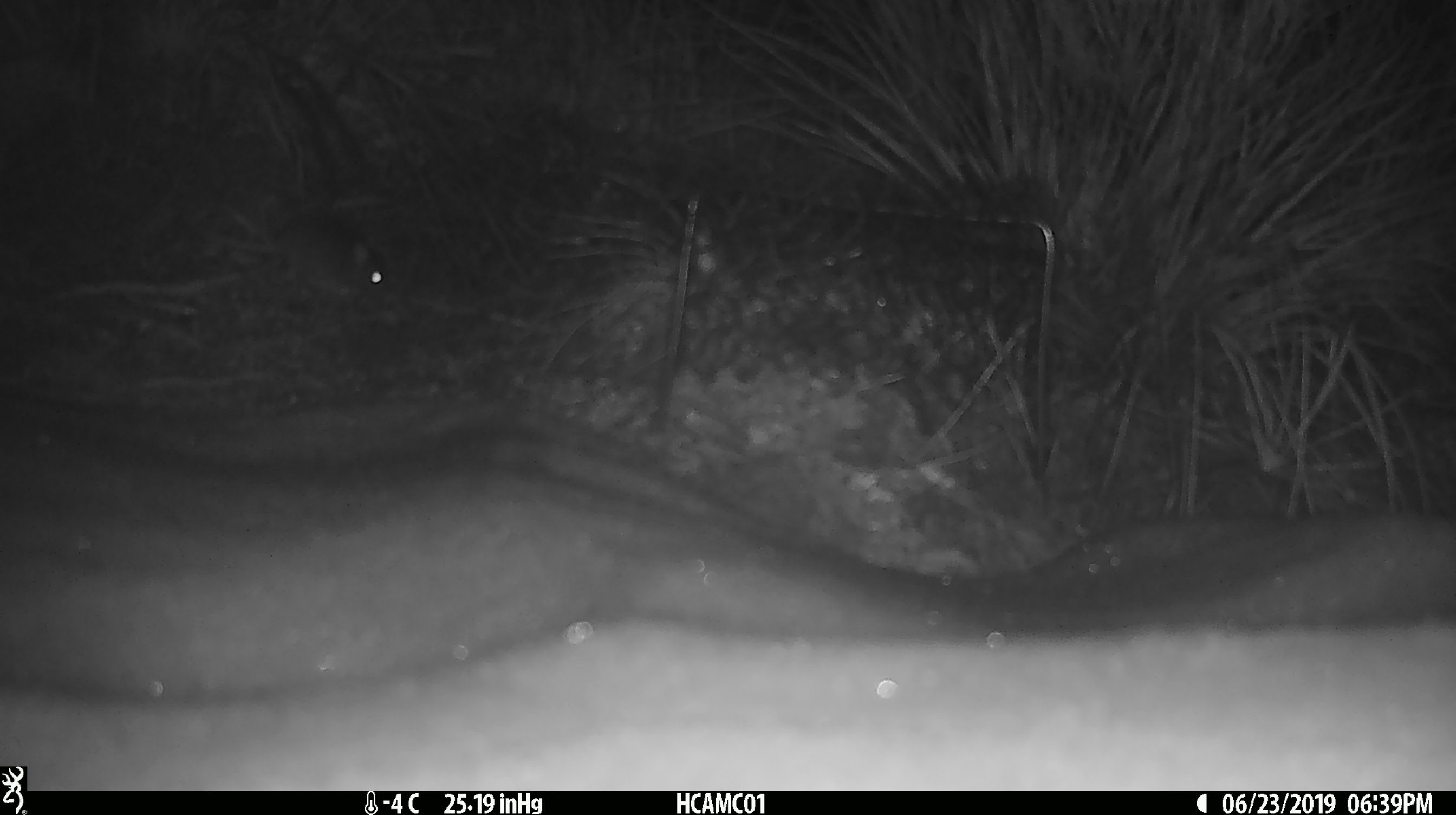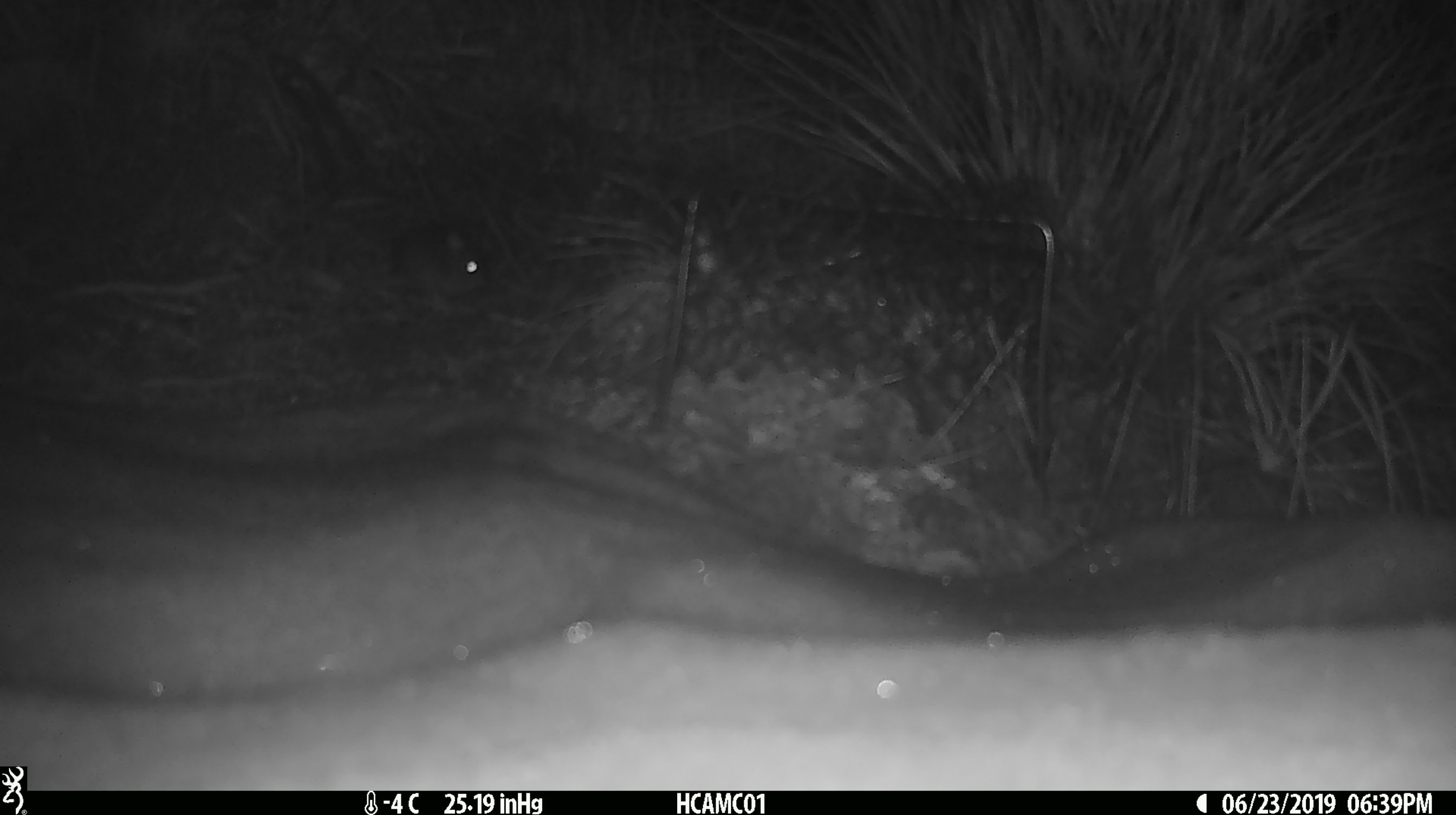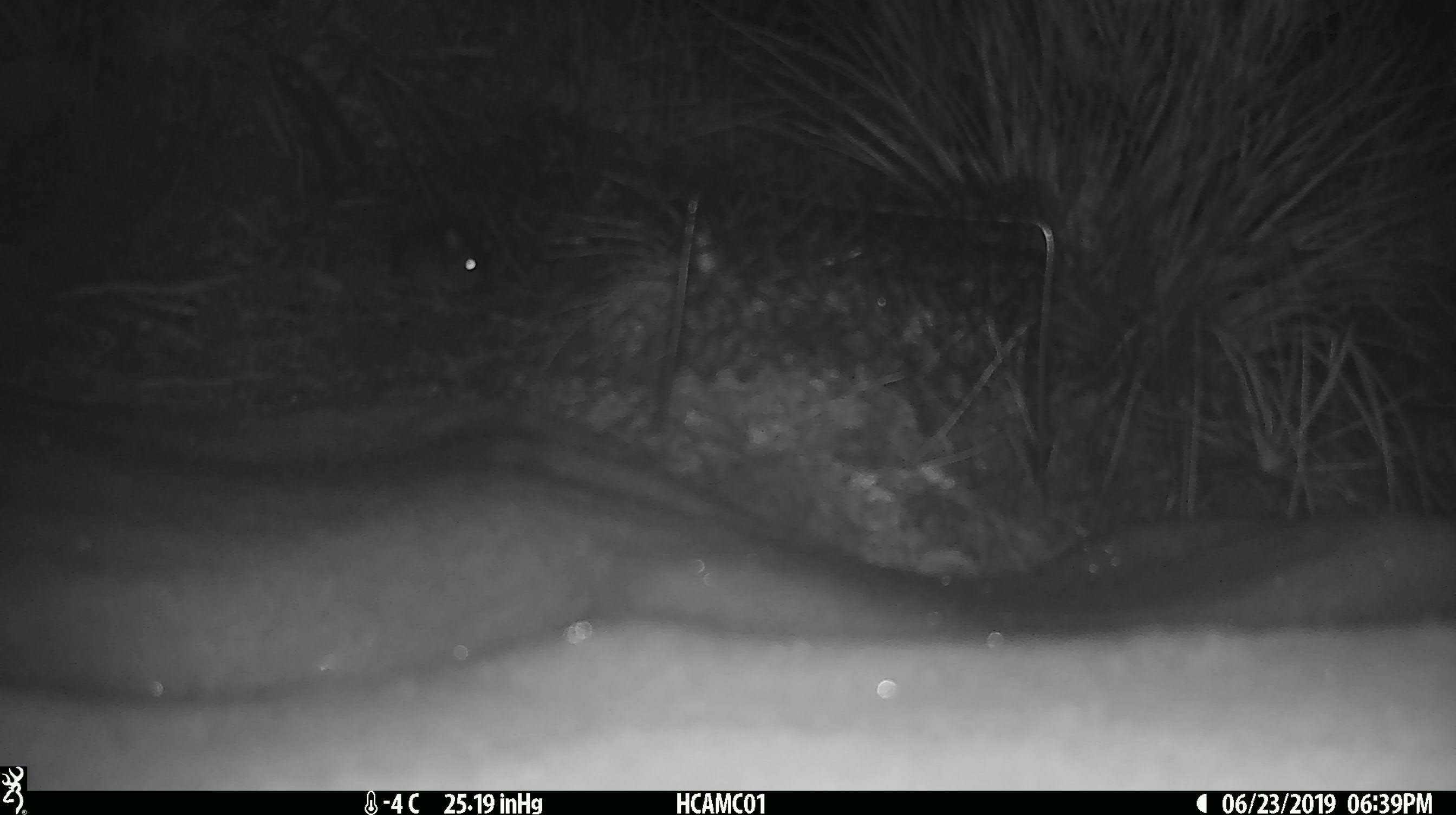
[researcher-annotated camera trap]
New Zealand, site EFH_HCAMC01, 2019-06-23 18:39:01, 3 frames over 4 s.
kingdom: Animalia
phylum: Chordata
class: Mammalia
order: Rodentia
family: Muridae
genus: Mus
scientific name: Mus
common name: mouse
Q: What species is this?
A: Mouse (Mus).